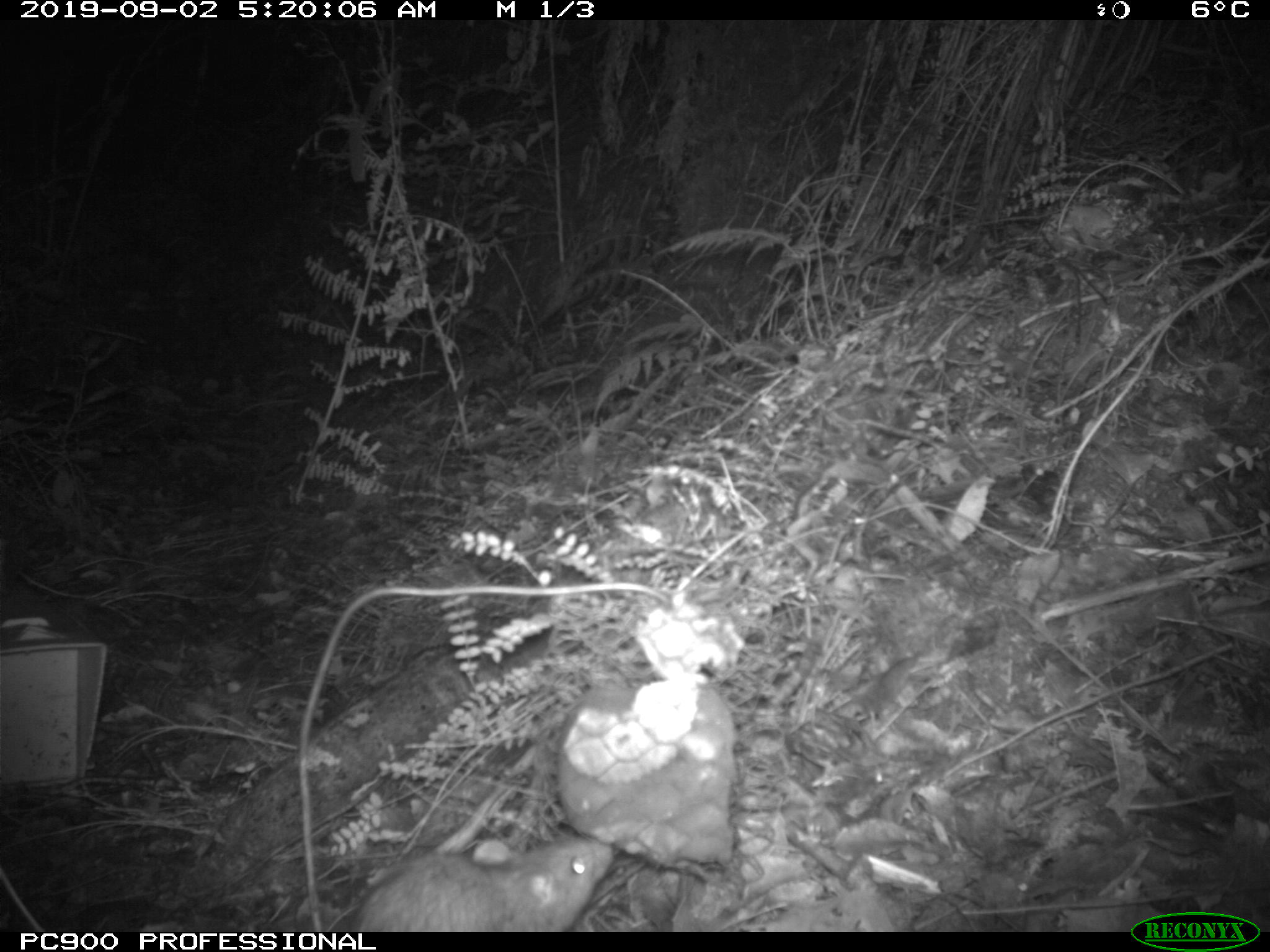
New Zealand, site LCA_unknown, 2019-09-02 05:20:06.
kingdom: Animalia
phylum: Chordata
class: Mammalia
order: Rodentia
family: Muridae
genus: Rattus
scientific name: Rattus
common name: rat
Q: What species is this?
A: Rat (Rattus).